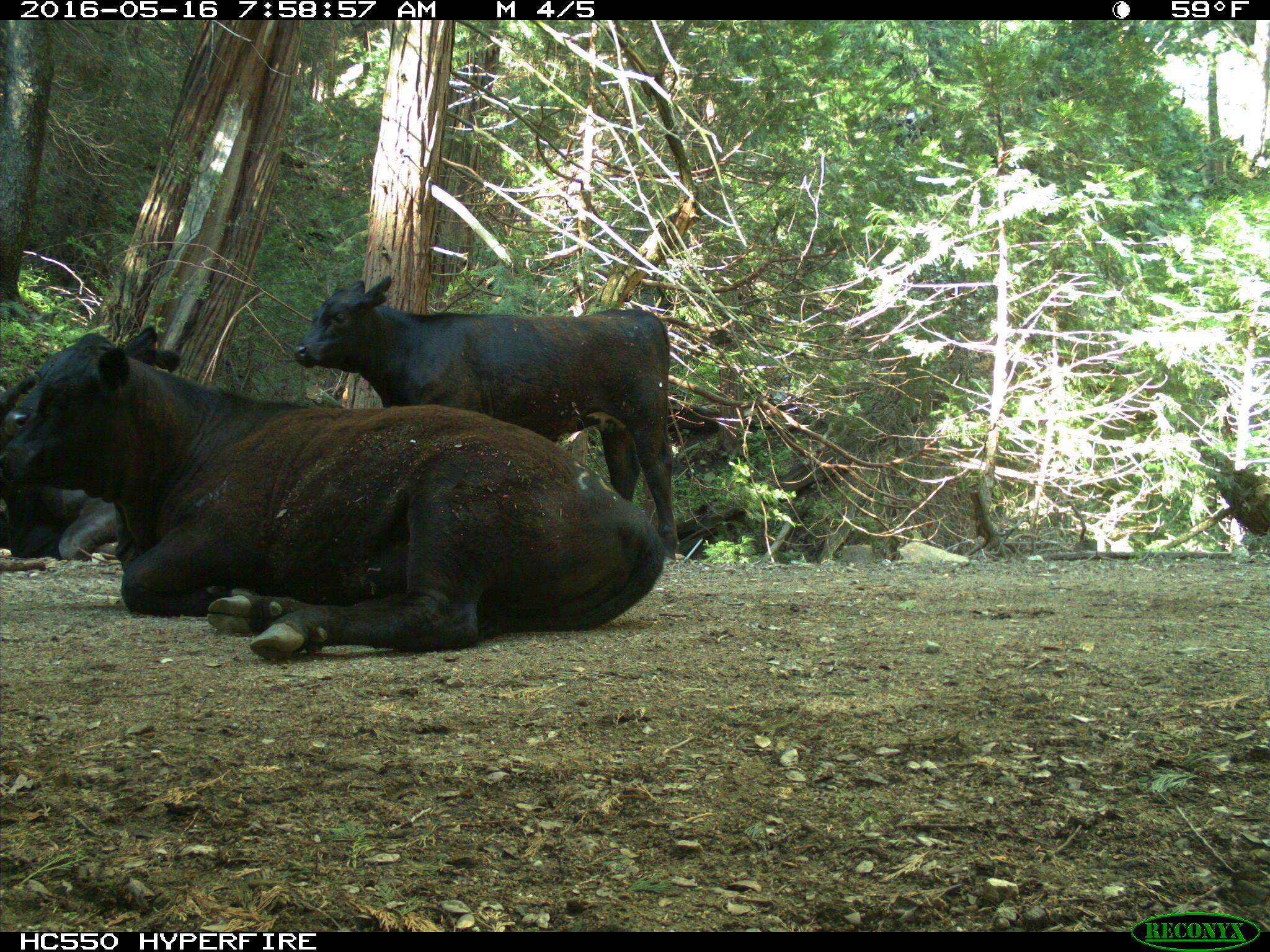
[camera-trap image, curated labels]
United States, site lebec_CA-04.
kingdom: Animalia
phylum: Chordata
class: Mammalia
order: Artiodactyla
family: Bovidae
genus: Bos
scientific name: Bos taurus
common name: domestic cow